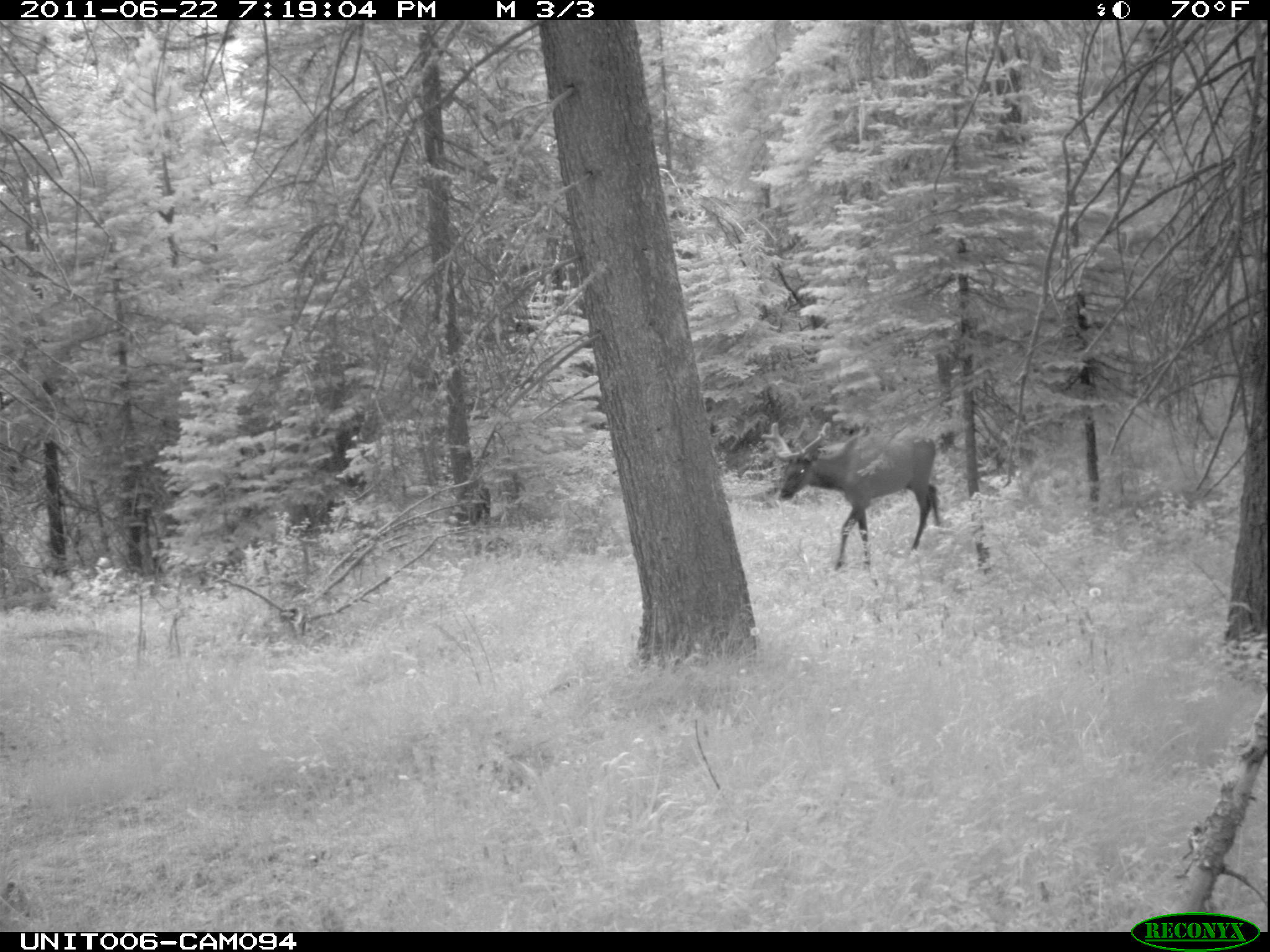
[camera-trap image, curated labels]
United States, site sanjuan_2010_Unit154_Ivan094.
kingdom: Animalia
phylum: Chordata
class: Mammalia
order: Artiodactyla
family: Cervidae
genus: Cervus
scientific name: Cervus elaphus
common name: red deer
Cervus elaphus (red deer).